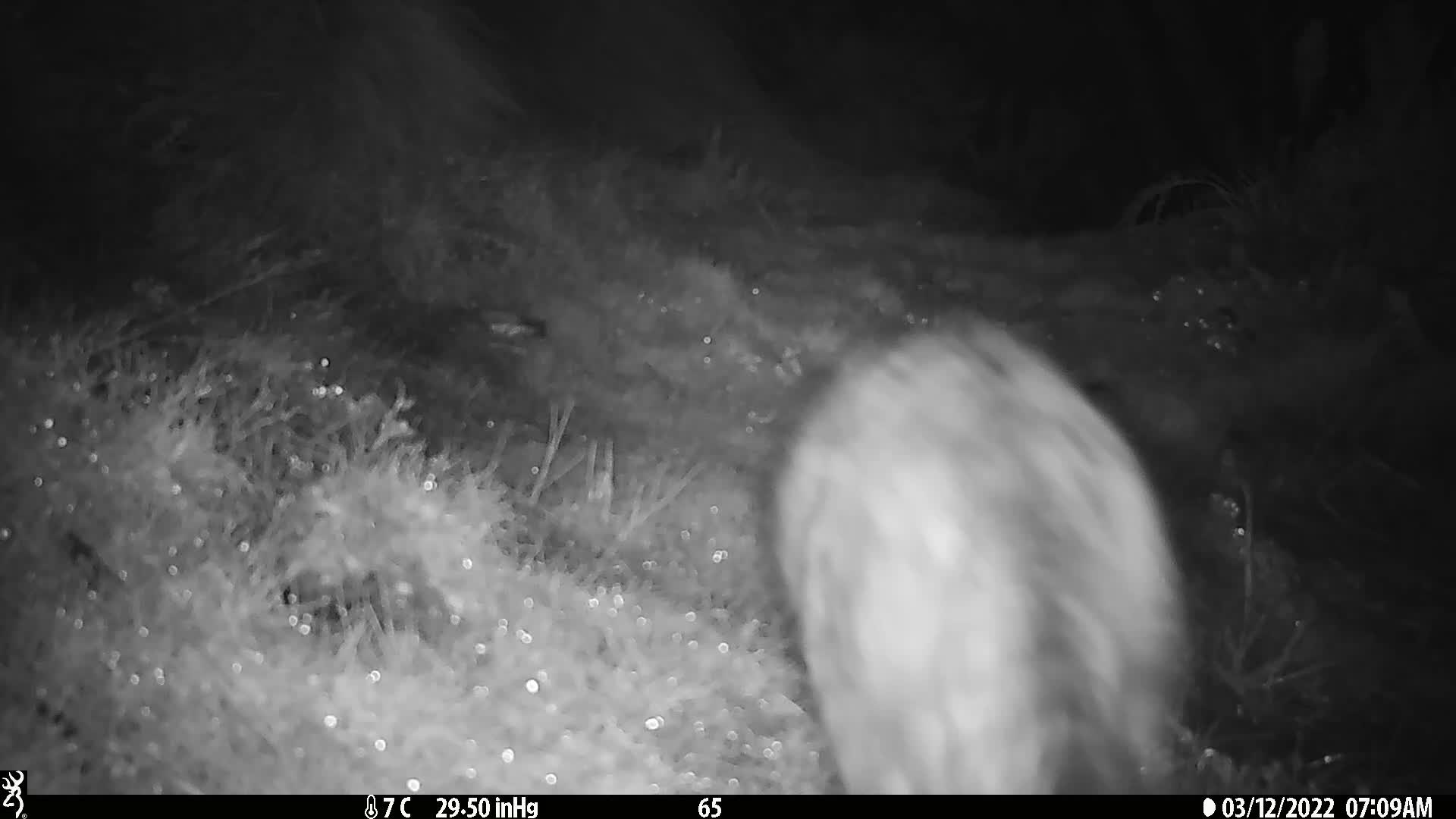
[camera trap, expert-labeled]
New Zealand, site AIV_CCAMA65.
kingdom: Animalia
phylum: Chordata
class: Mammalia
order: Carnivora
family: Felidae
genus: Felis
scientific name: Felis catus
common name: domestic cat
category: cat